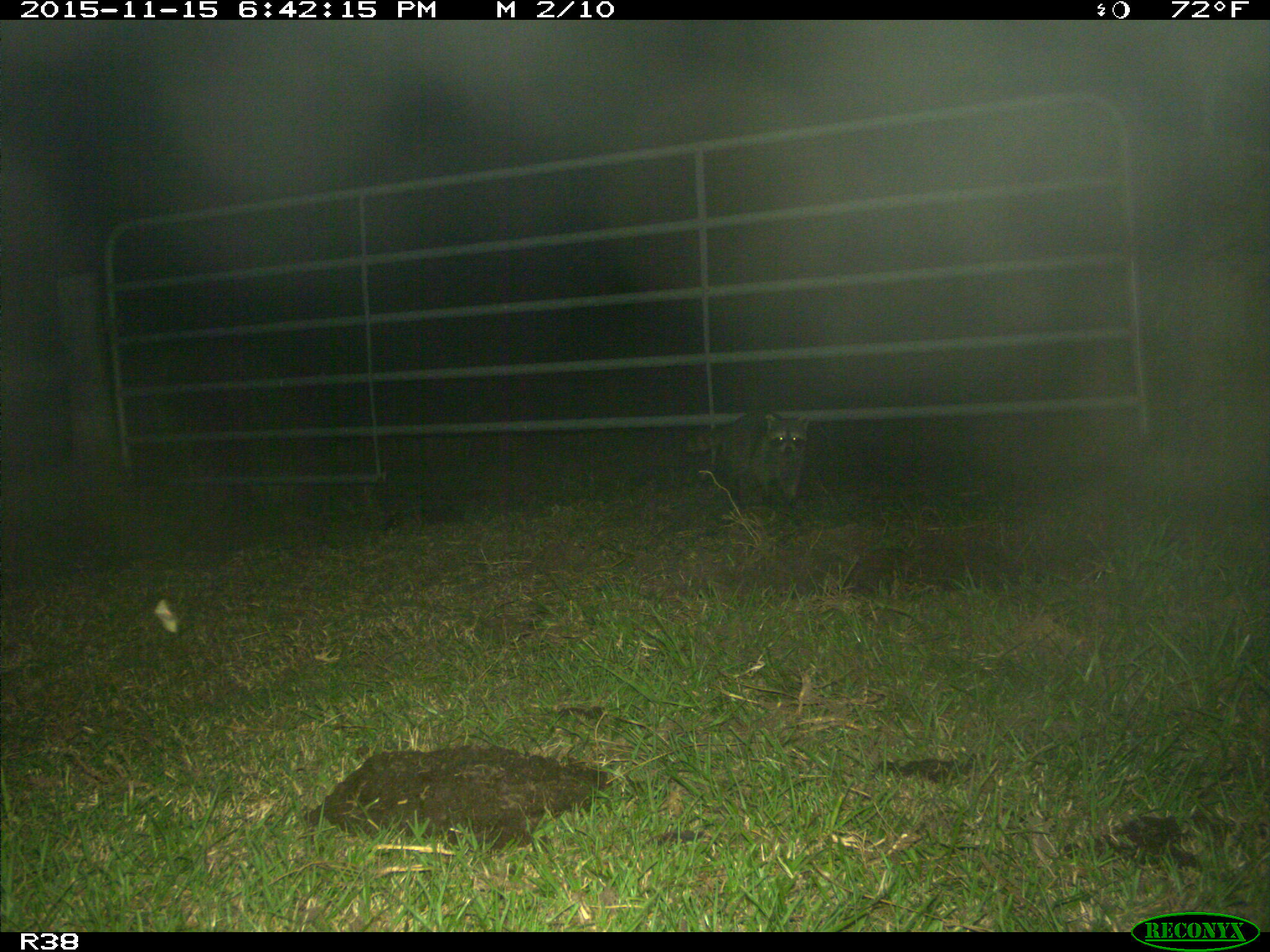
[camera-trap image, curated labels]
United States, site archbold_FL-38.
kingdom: Animalia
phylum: Chordata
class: Mammalia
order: Carnivora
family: Procyonidae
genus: Procyon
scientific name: Procyon lotor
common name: common raccoon